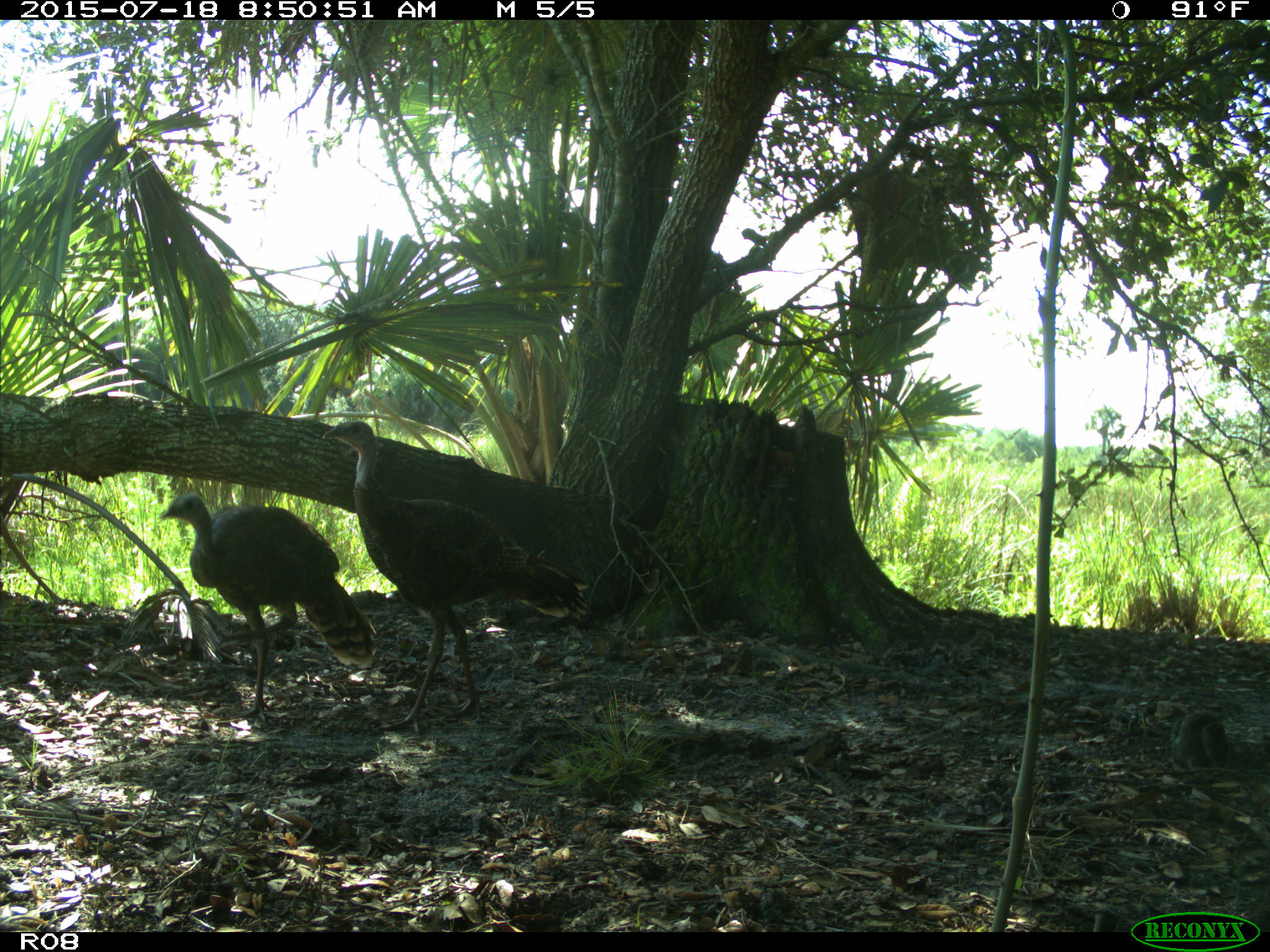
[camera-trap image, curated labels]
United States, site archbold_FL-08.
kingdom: Animalia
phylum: Chordata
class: Aves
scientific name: Aves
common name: birds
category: unidentified bird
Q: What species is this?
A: Unidentified bird (birds) (Aves).